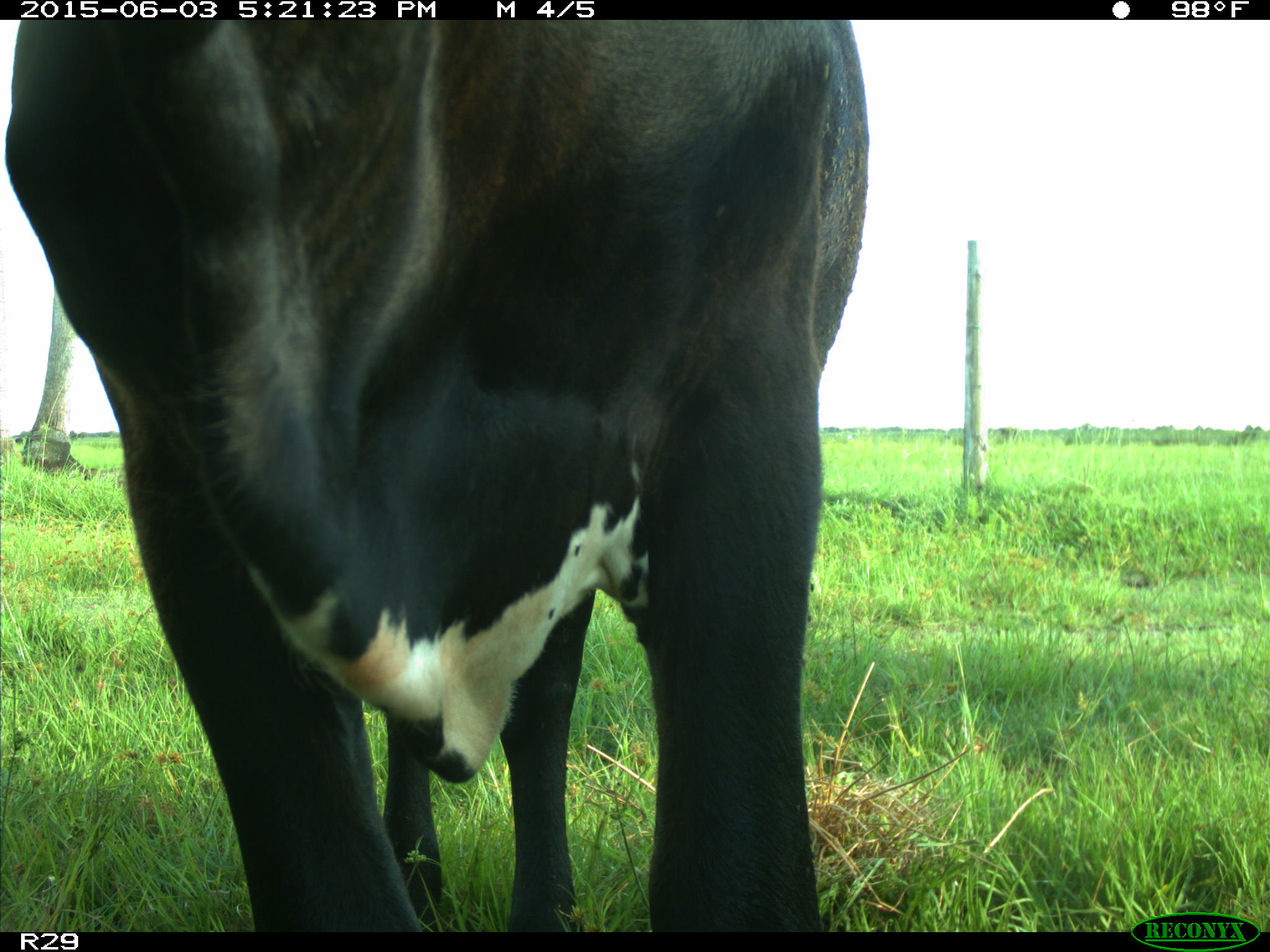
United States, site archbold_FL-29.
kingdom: Animalia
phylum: Chordata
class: Mammalia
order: Artiodactyla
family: Bovidae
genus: Bos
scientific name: Bos taurus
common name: domestic cow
Bos taurus (domestic cow).